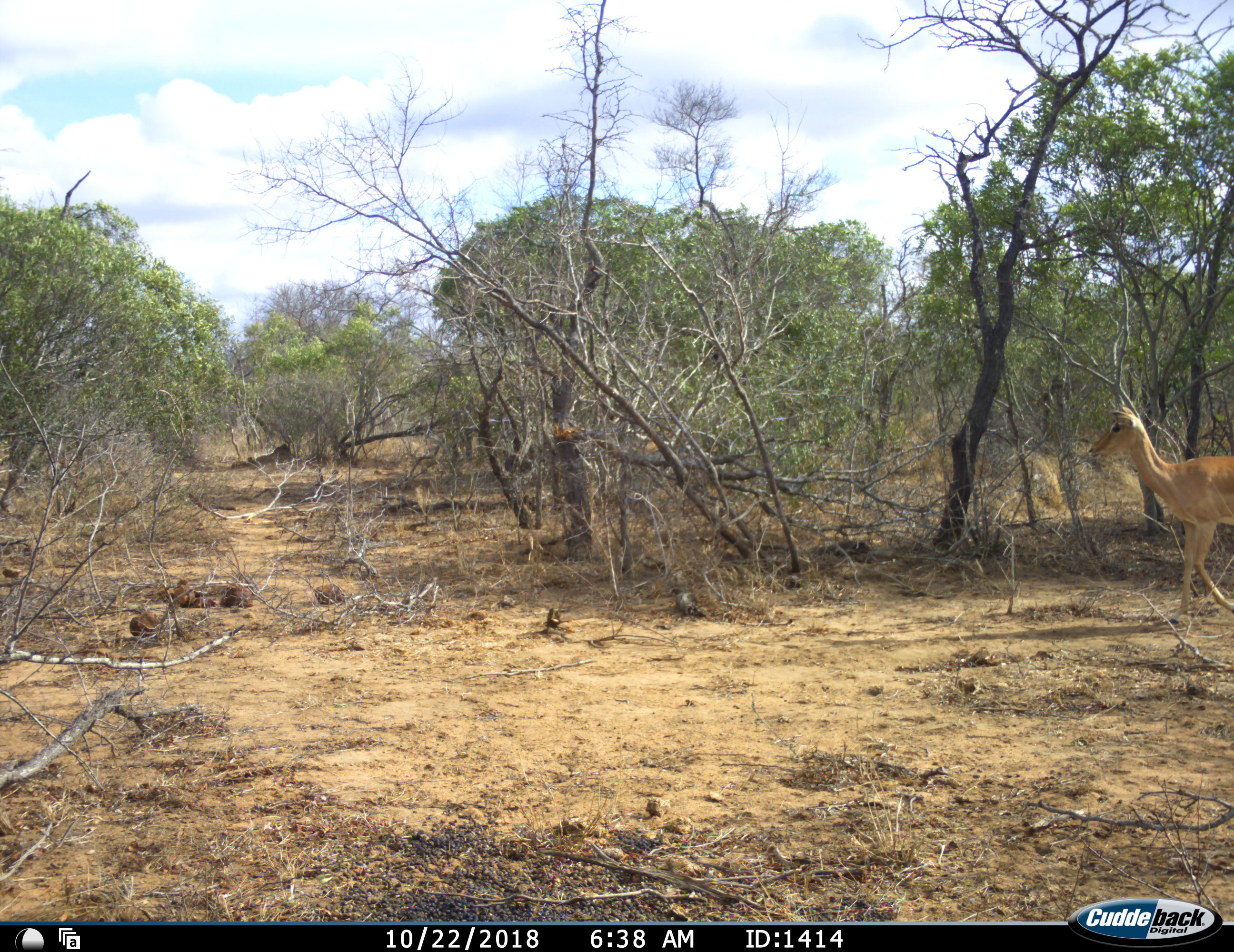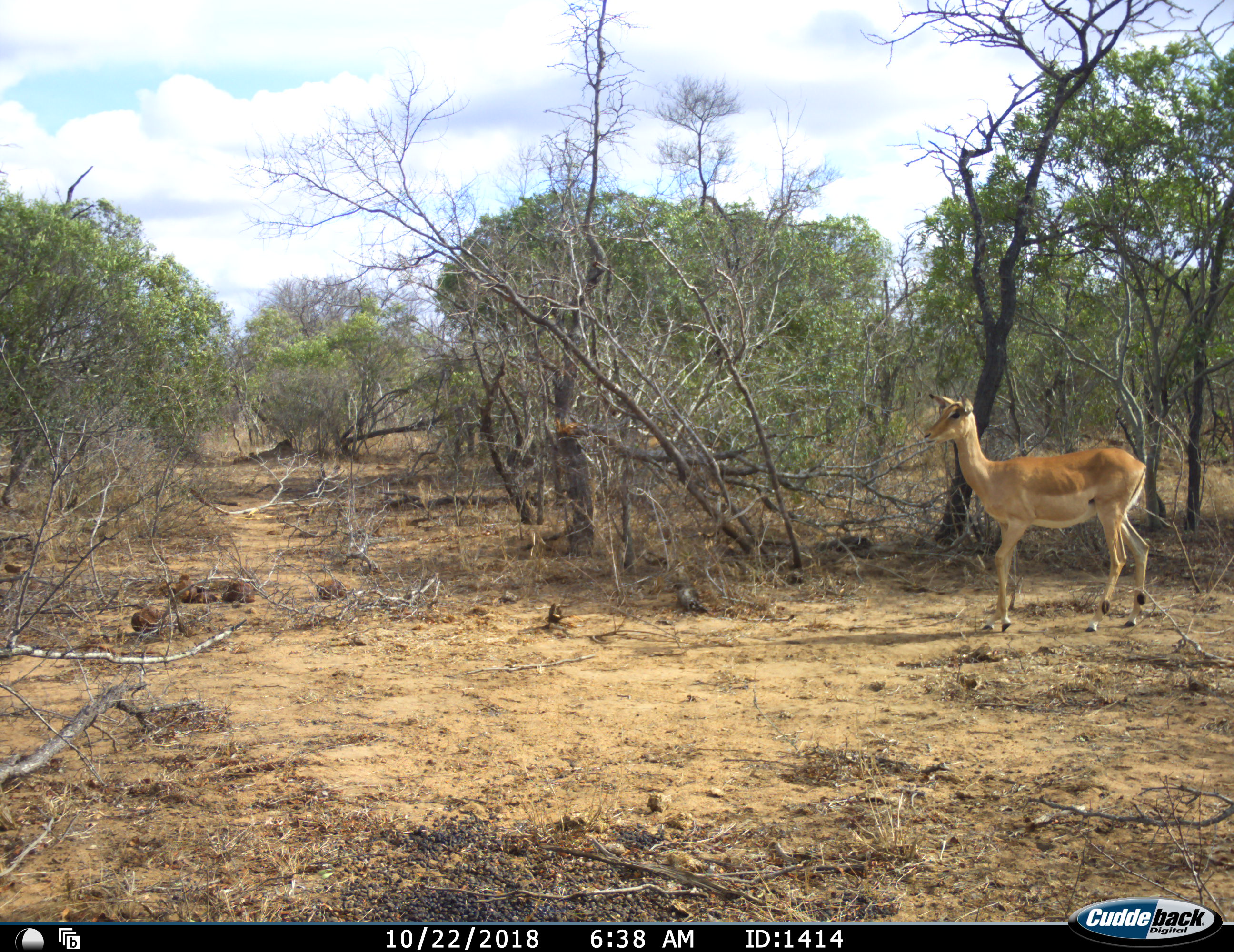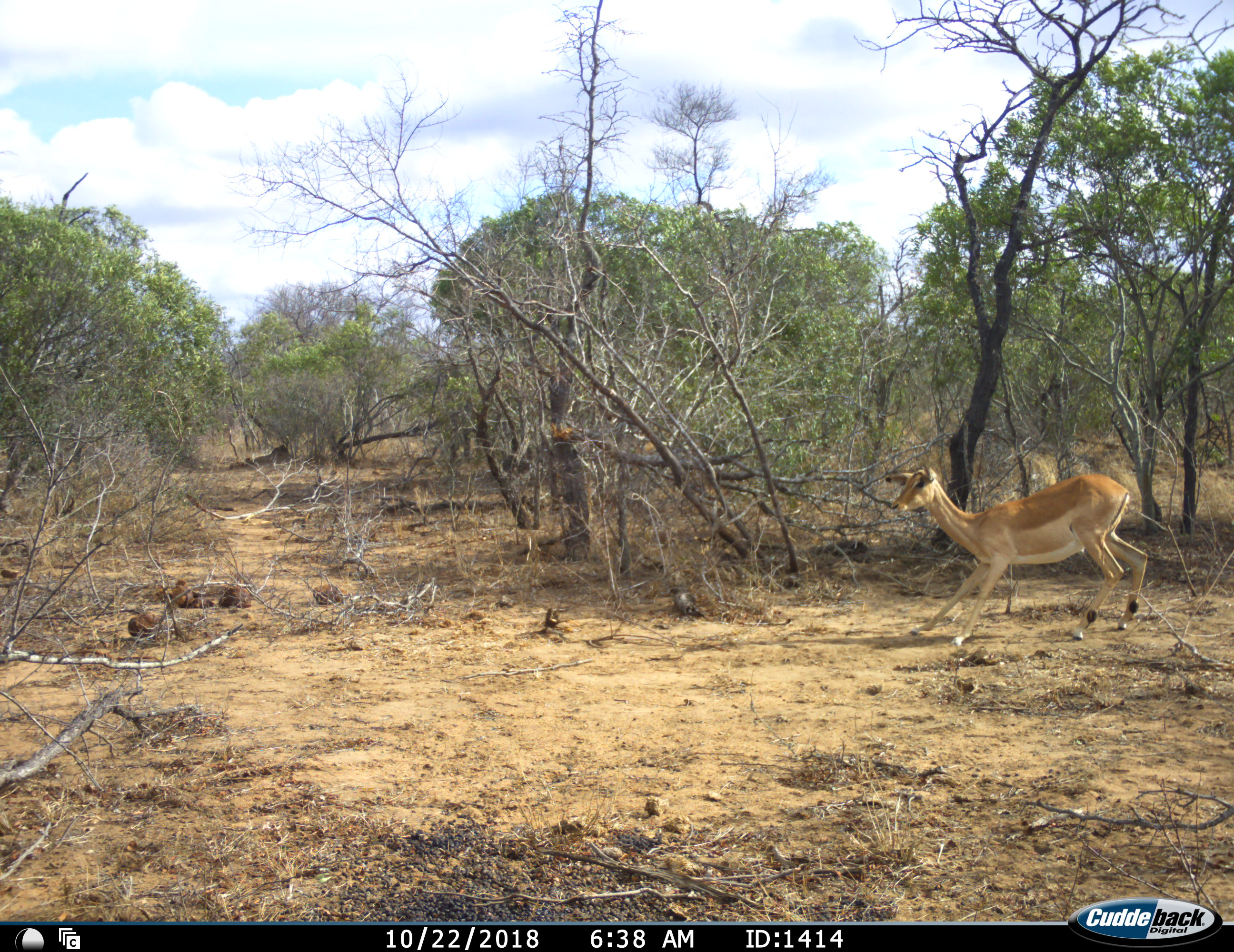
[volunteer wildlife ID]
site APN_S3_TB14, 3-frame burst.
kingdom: Animalia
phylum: Chordata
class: Mammalia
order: Artiodactyla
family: Bovidae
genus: Aepyceros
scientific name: Aepyceros melampus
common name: impala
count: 1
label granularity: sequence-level